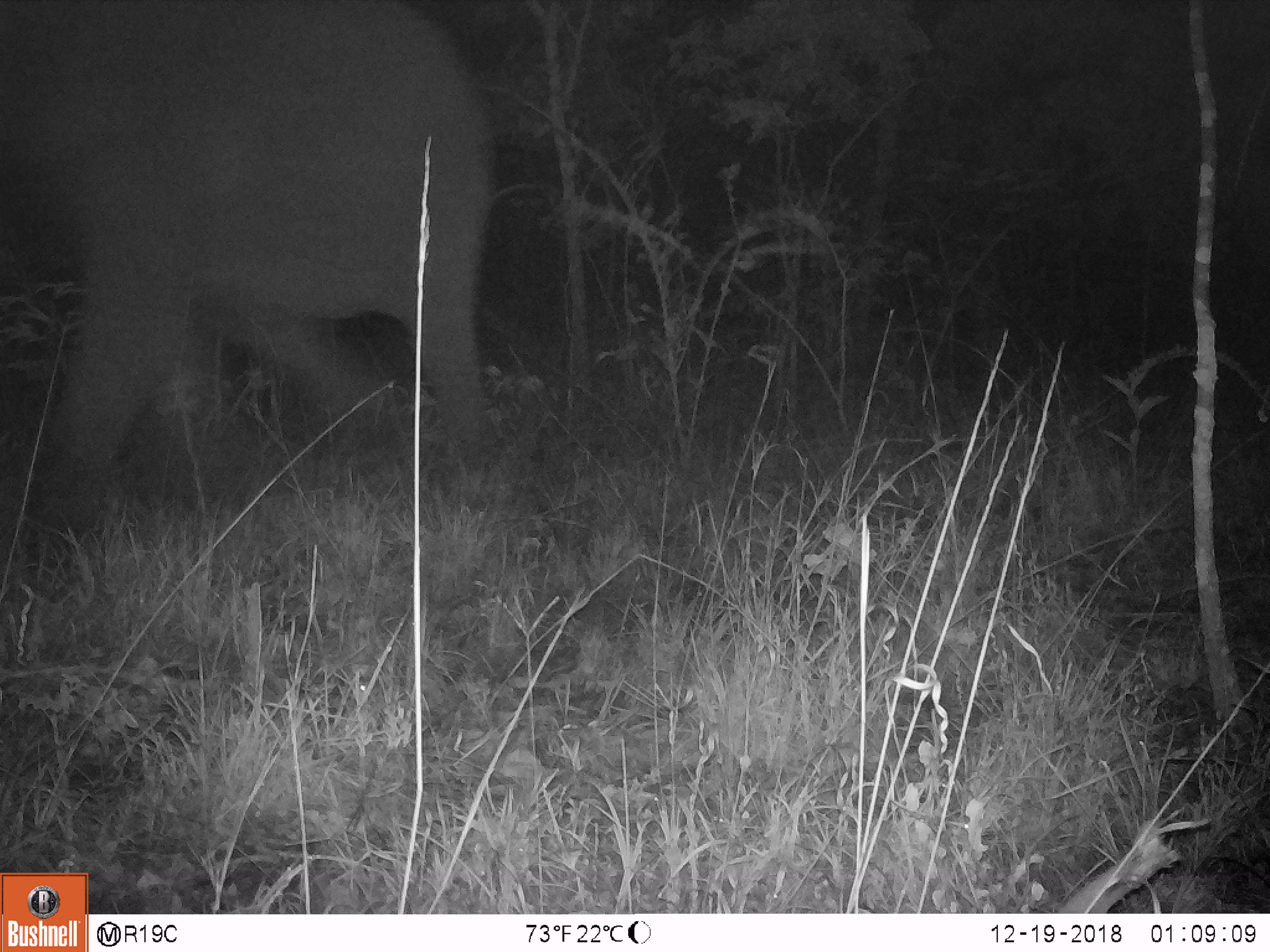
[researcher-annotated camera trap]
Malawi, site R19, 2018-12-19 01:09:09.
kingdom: Animalia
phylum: Chordata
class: Mammalia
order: Proboscidea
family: Elephantidae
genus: Loxodonta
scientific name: Loxodonta africana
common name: african savanna elephant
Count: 1.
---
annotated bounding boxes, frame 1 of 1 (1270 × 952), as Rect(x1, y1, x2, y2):
african savanna elephant: Rect(0, 0, 514, 552)